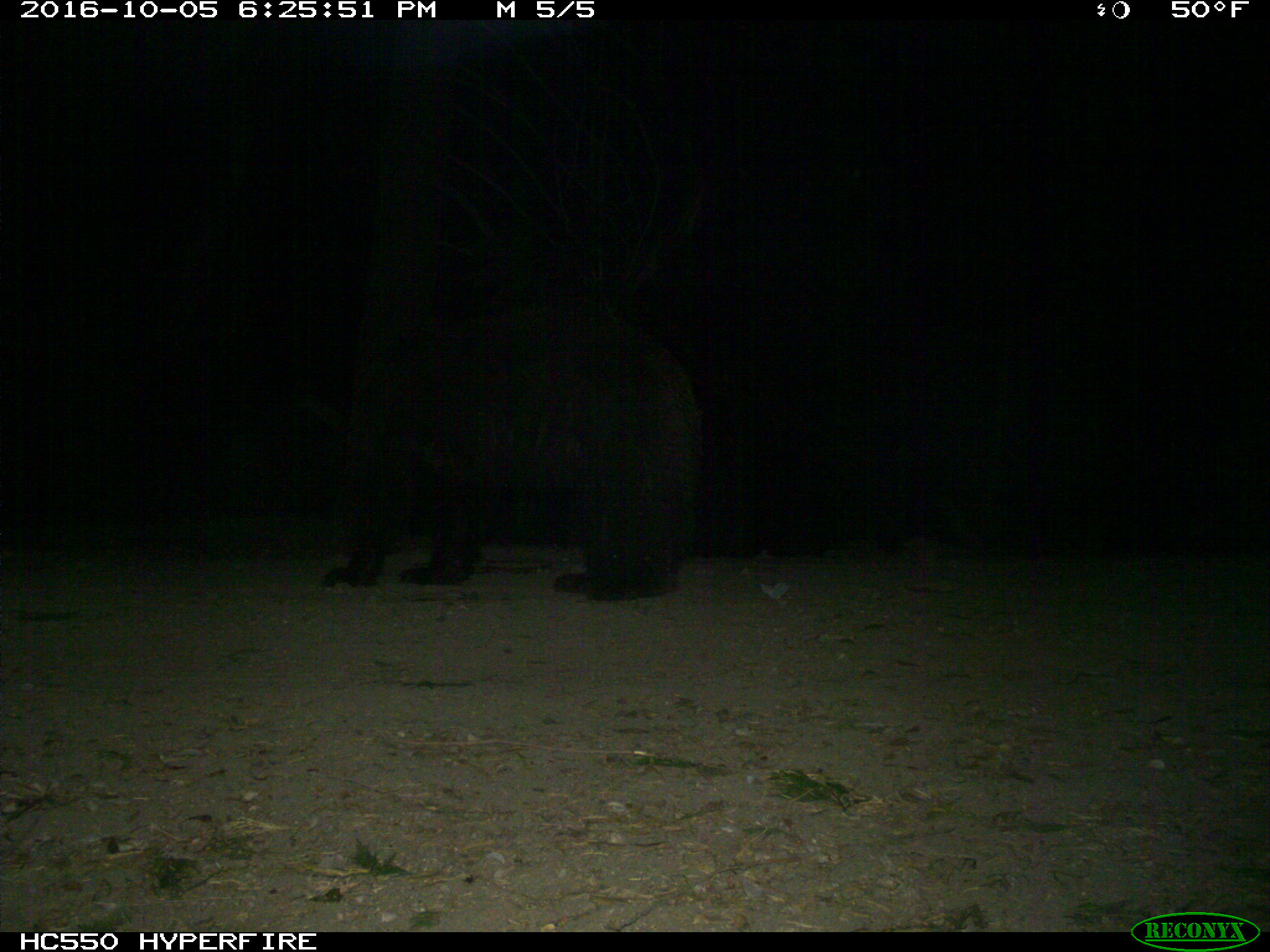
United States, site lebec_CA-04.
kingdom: Animalia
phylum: Chordata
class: Mammalia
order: Carnivora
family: Ursidae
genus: Ursus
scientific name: Ursus americanus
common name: american black bear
Ursus americanus (american black bear).